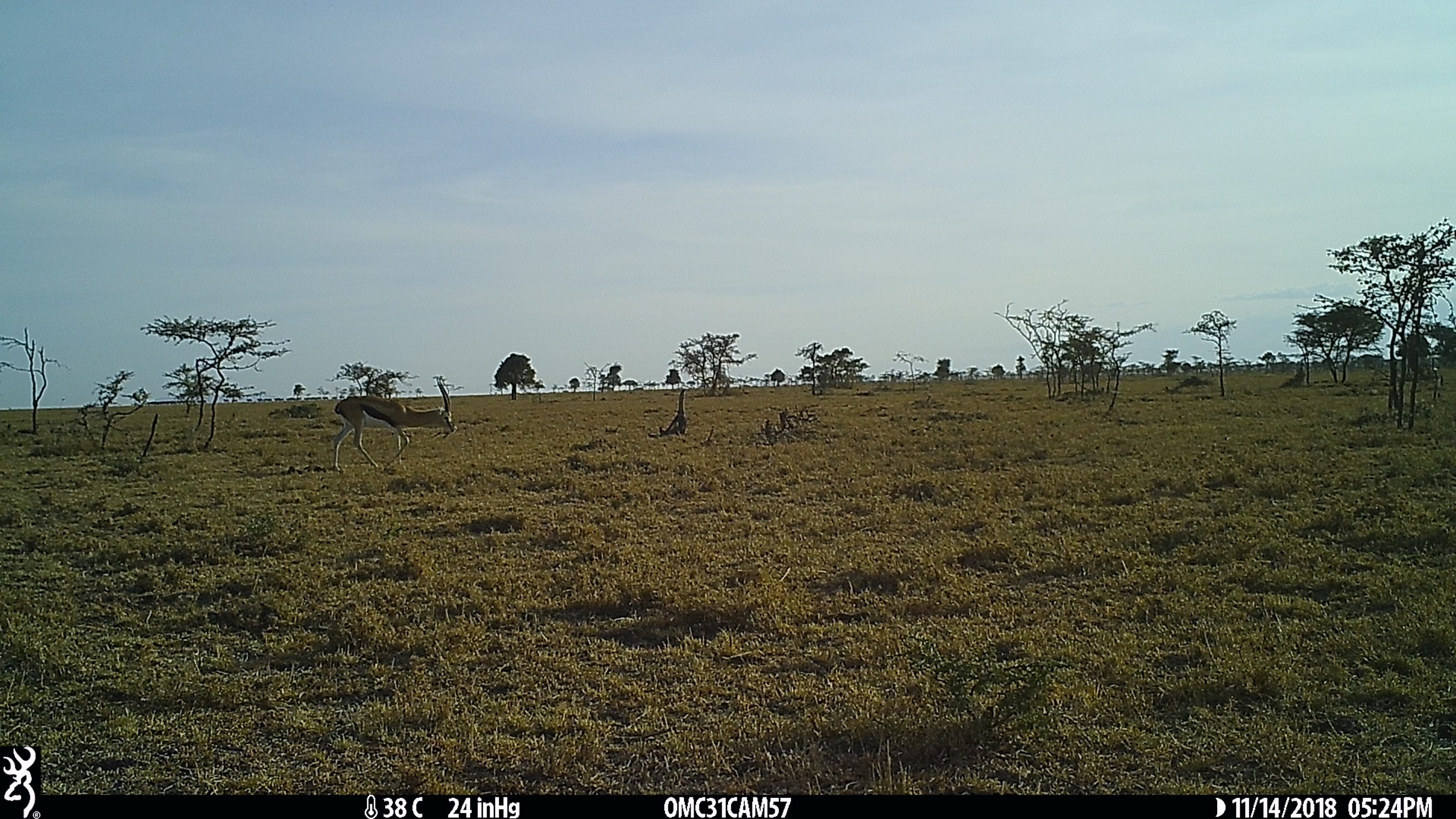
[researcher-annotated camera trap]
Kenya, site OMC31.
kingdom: Animalia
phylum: Chordata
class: Mammalia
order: Artiodactyla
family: Bovidae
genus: Eudorcas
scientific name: Eudorcas thomsonii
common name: thomon's gazelle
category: gazelle thomsons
Gazelle thomsons (thomon's gazelle) (Eudorcas thomsonii).